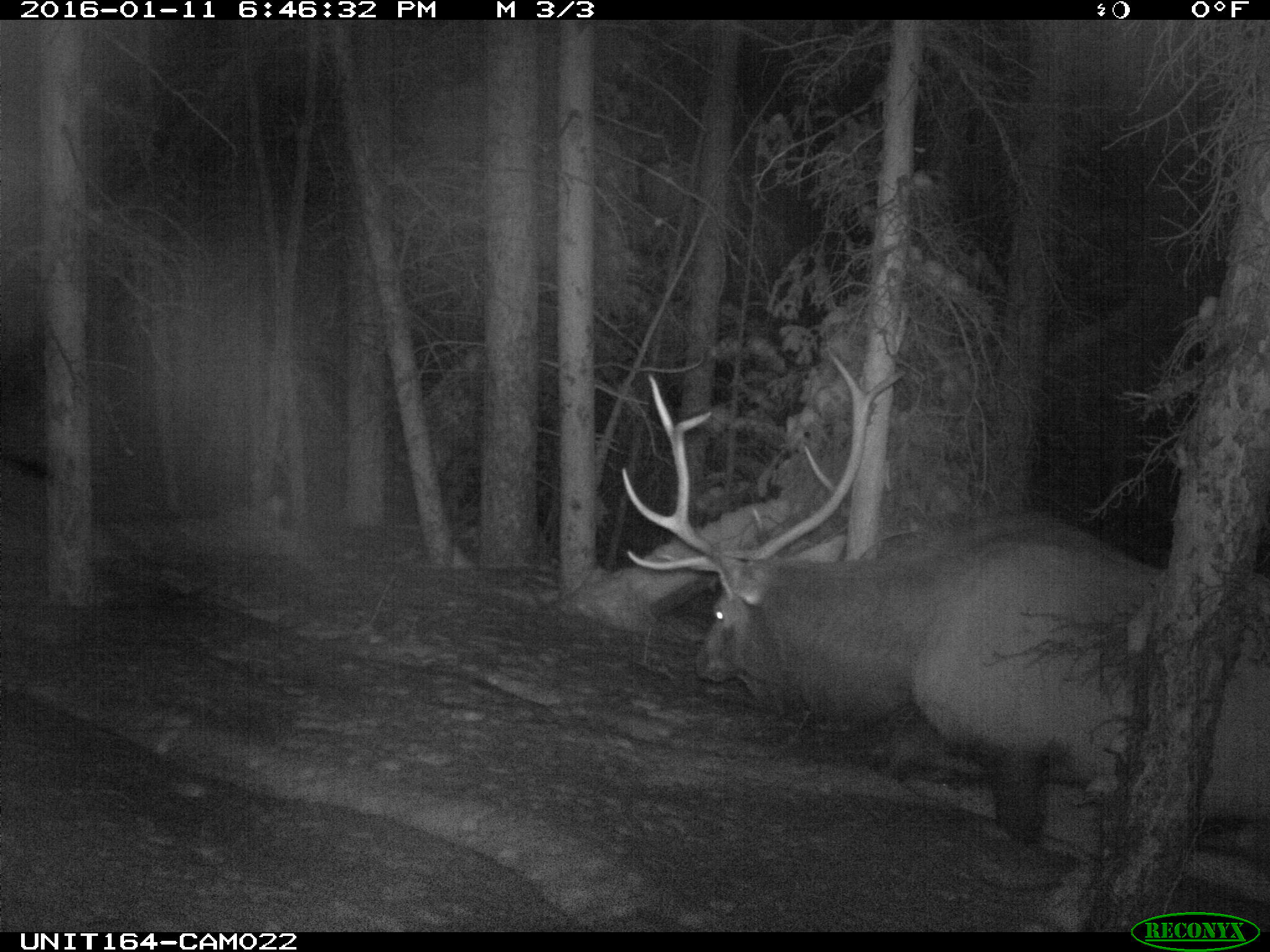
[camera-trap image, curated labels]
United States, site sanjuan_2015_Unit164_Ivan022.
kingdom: Animalia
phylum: Chordata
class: Mammalia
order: Artiodactyla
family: Cervidae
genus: Cervus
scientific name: Cervus elaphus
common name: red deer